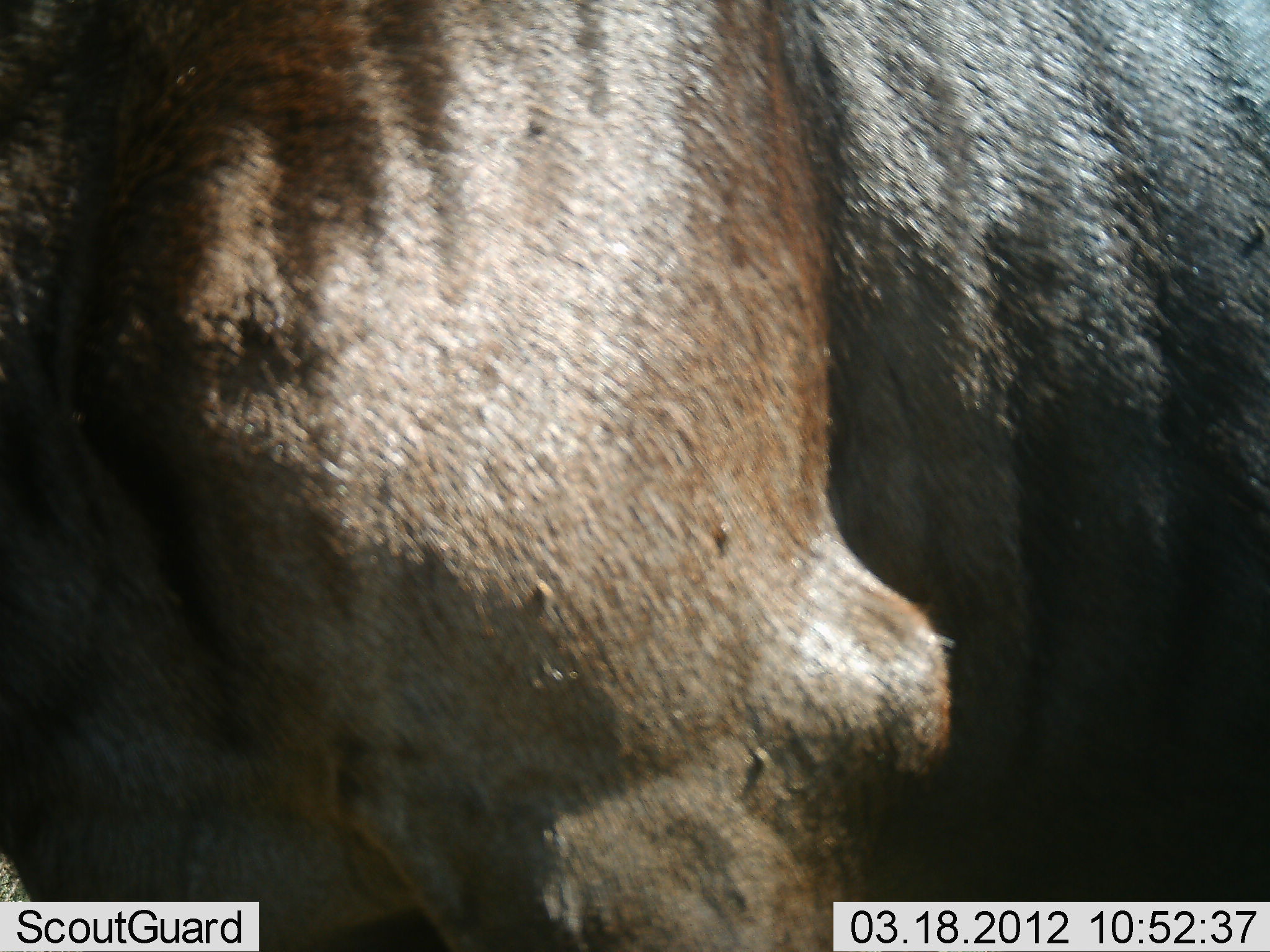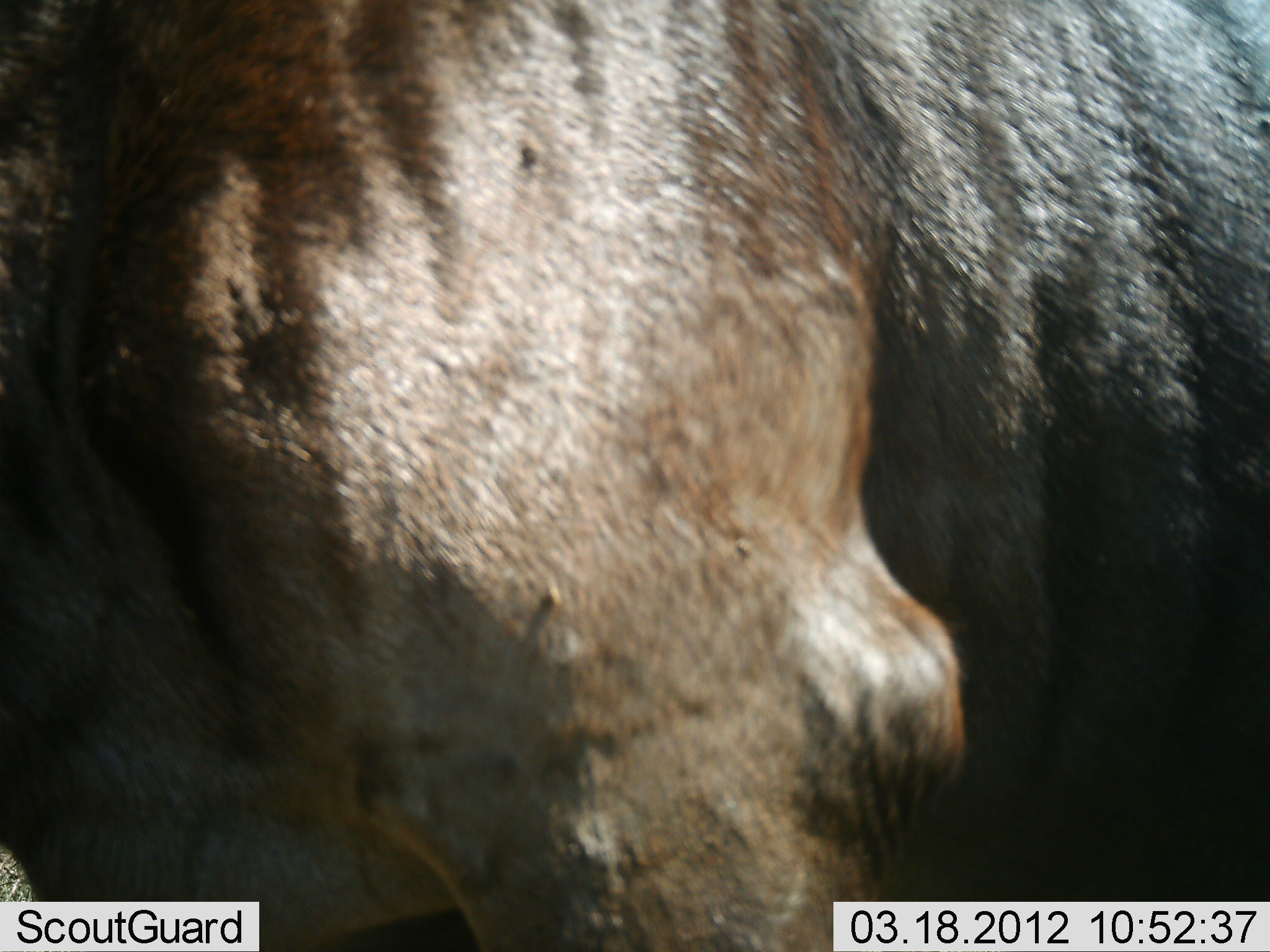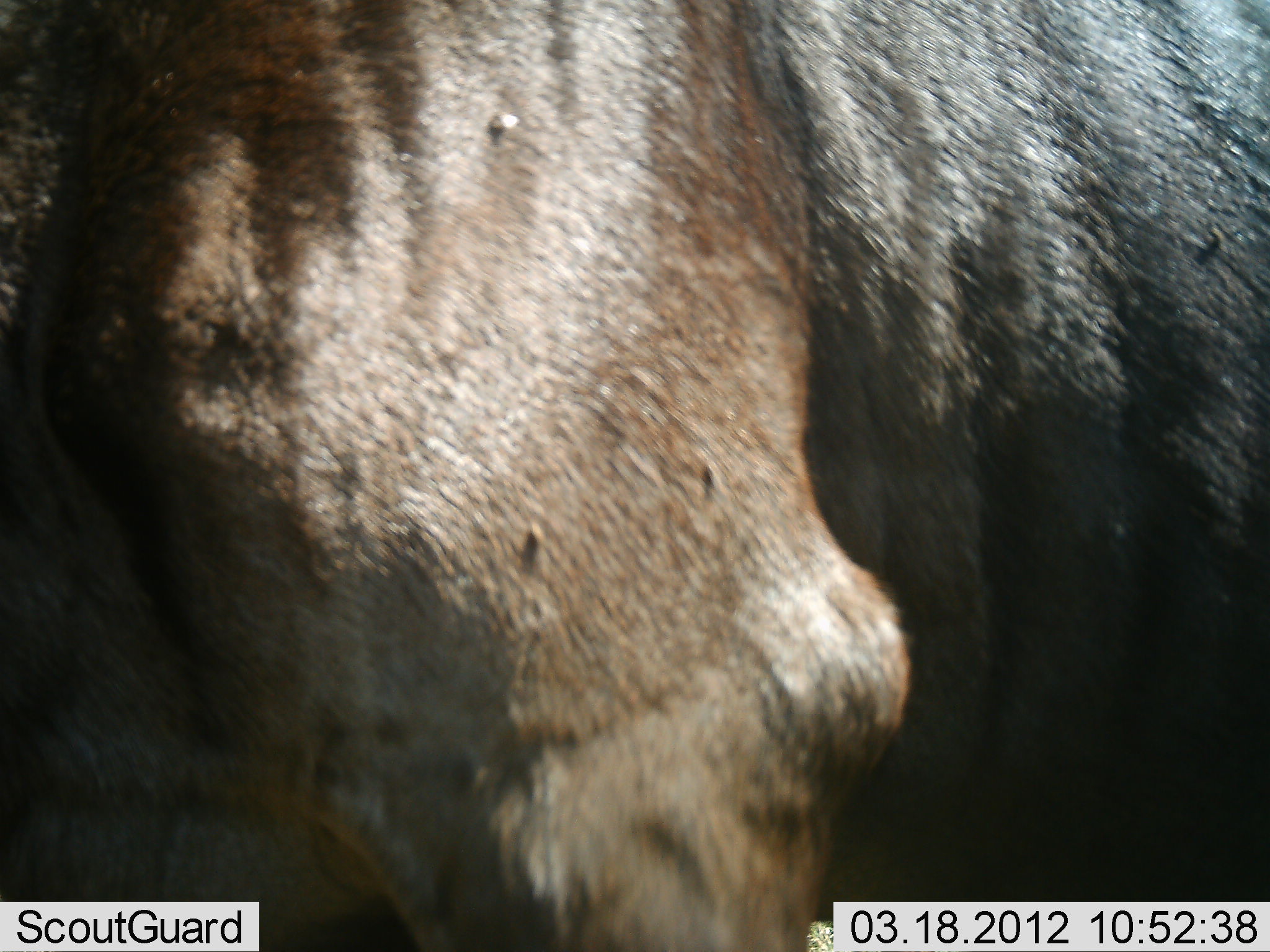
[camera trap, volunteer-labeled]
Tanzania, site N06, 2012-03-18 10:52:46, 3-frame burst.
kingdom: Animalia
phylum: Chordata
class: Mammalia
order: Artiodactyla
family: Bovidae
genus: Connochaetes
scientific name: Connochaetes taurinus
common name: blue wildebeest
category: wildebeest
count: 1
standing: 100%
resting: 0%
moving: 0%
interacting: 0%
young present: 0%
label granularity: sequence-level